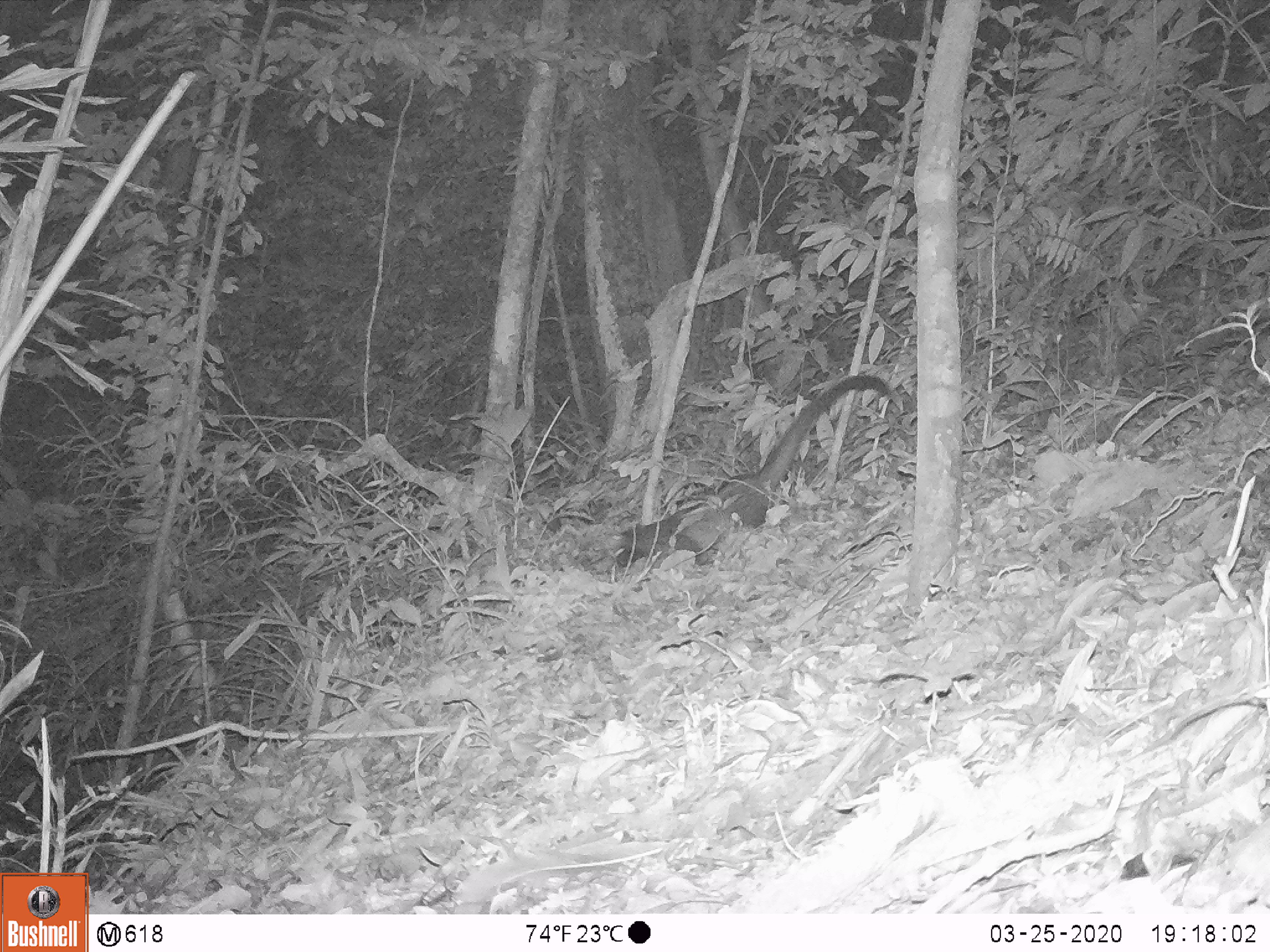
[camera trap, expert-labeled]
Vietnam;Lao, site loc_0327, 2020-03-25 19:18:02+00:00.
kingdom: Animalia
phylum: Chordata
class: Mammalia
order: Carnivora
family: Viverridae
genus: Paradoxurus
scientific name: Paradoxurus hermaphroditus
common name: common palm civet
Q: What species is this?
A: Common palm civet (Paradoxurus hermaphroditus).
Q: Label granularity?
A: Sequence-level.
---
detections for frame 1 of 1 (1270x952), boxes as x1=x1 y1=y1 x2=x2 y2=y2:
common palm civet: x1=612 y1=372 x2=890 y2=574